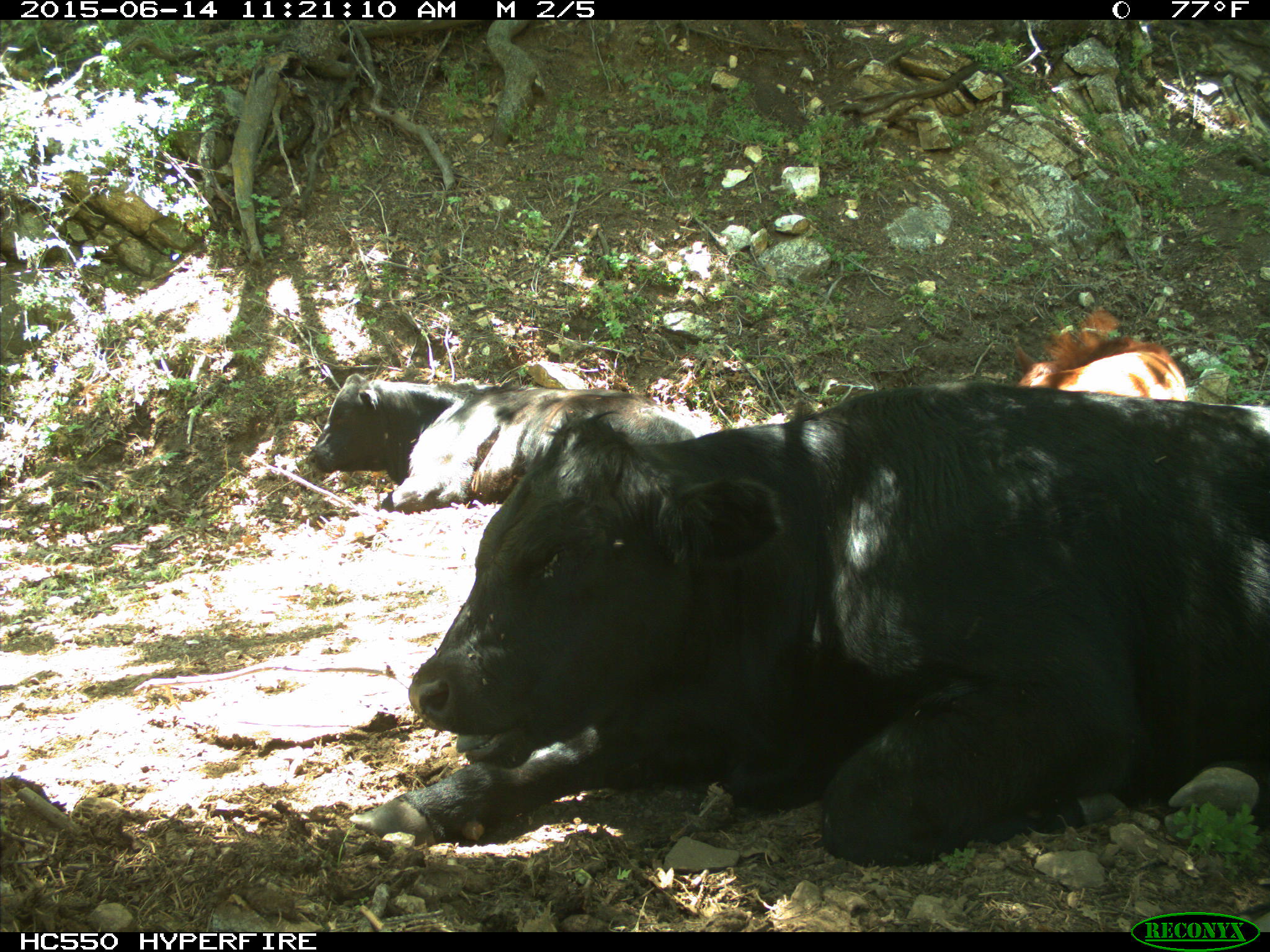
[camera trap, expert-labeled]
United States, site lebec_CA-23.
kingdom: Animalia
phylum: Chordata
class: Mammalia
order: Artiodactyla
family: Bovidae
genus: Bos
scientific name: Bos taurus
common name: domestic cow